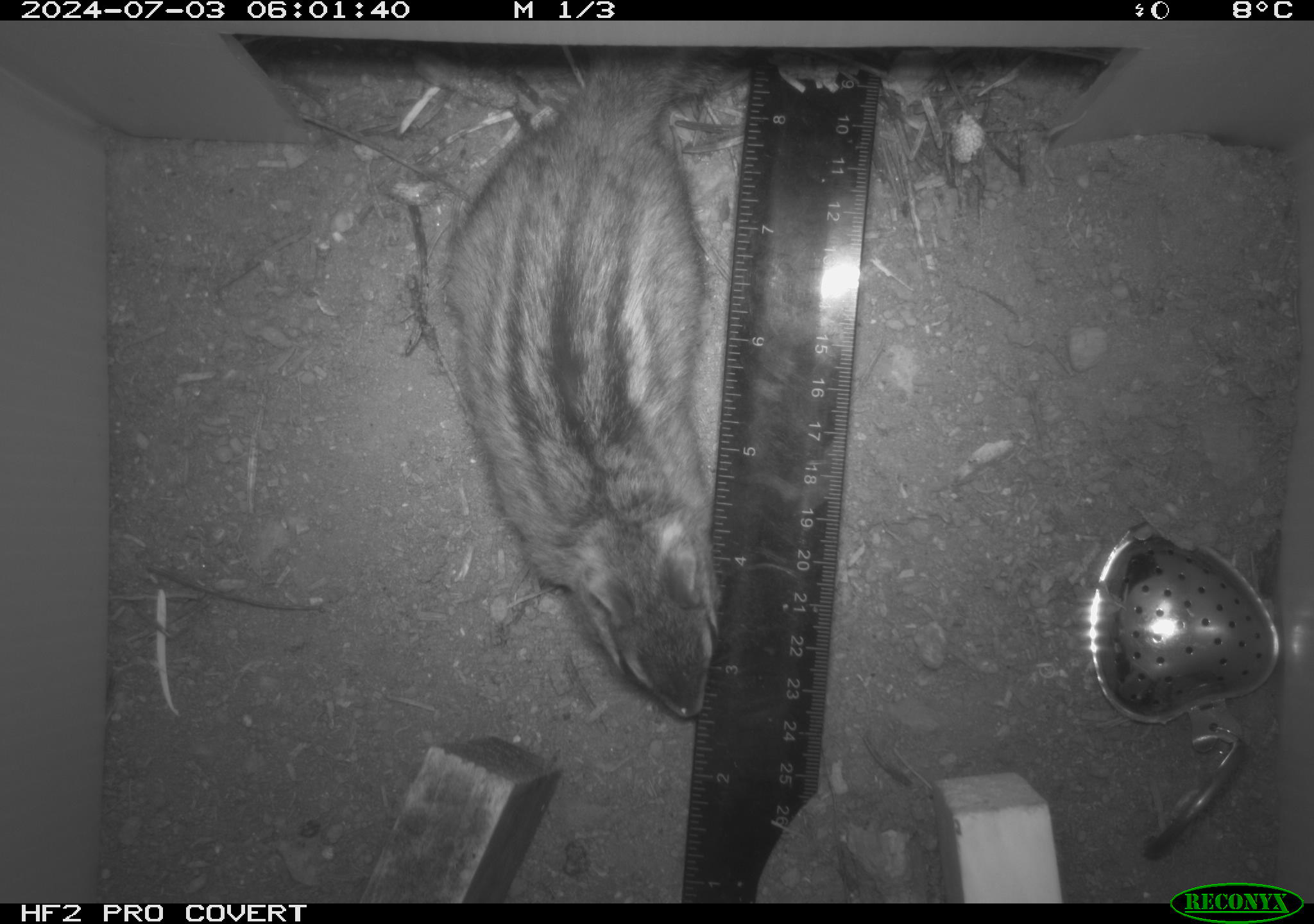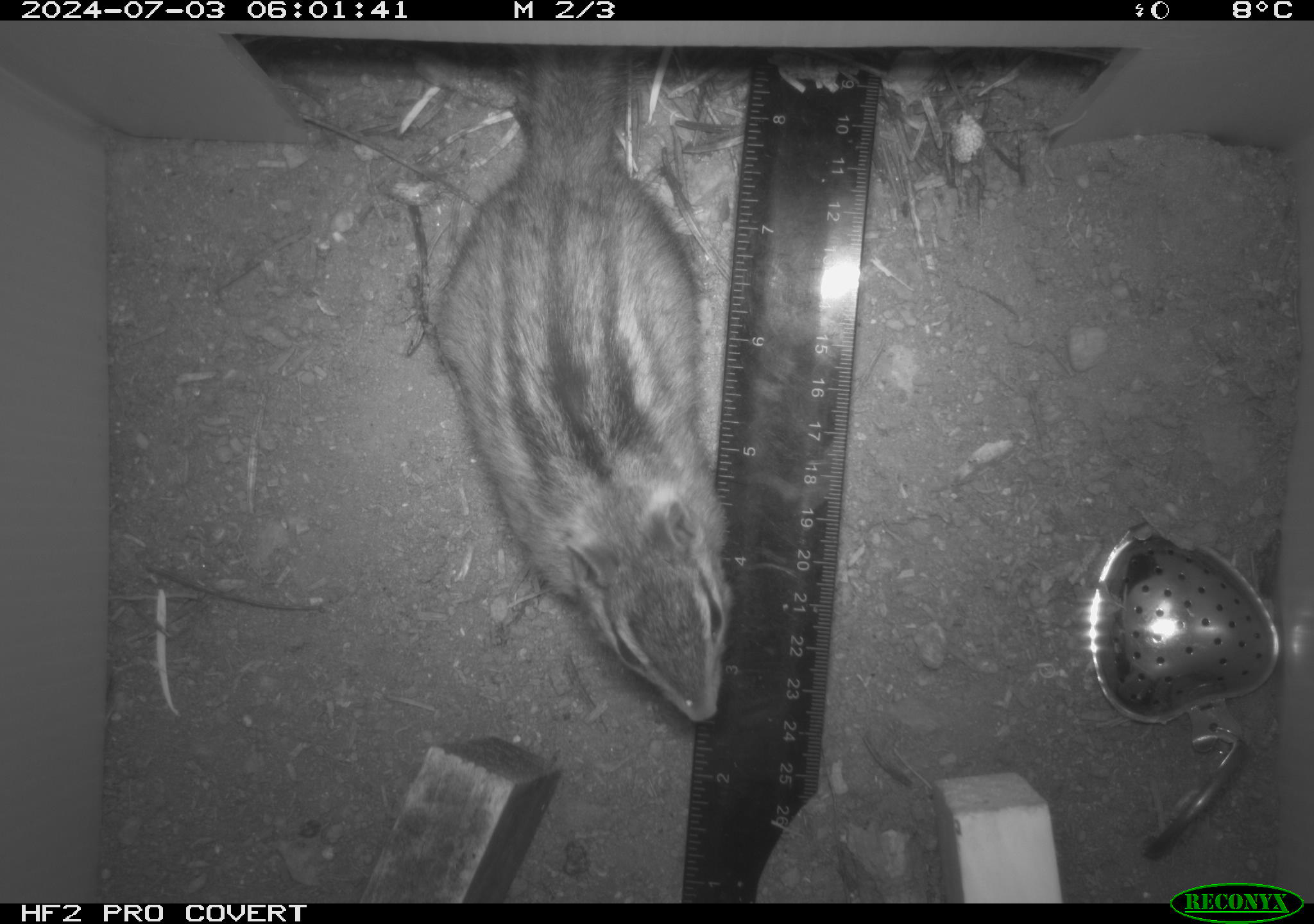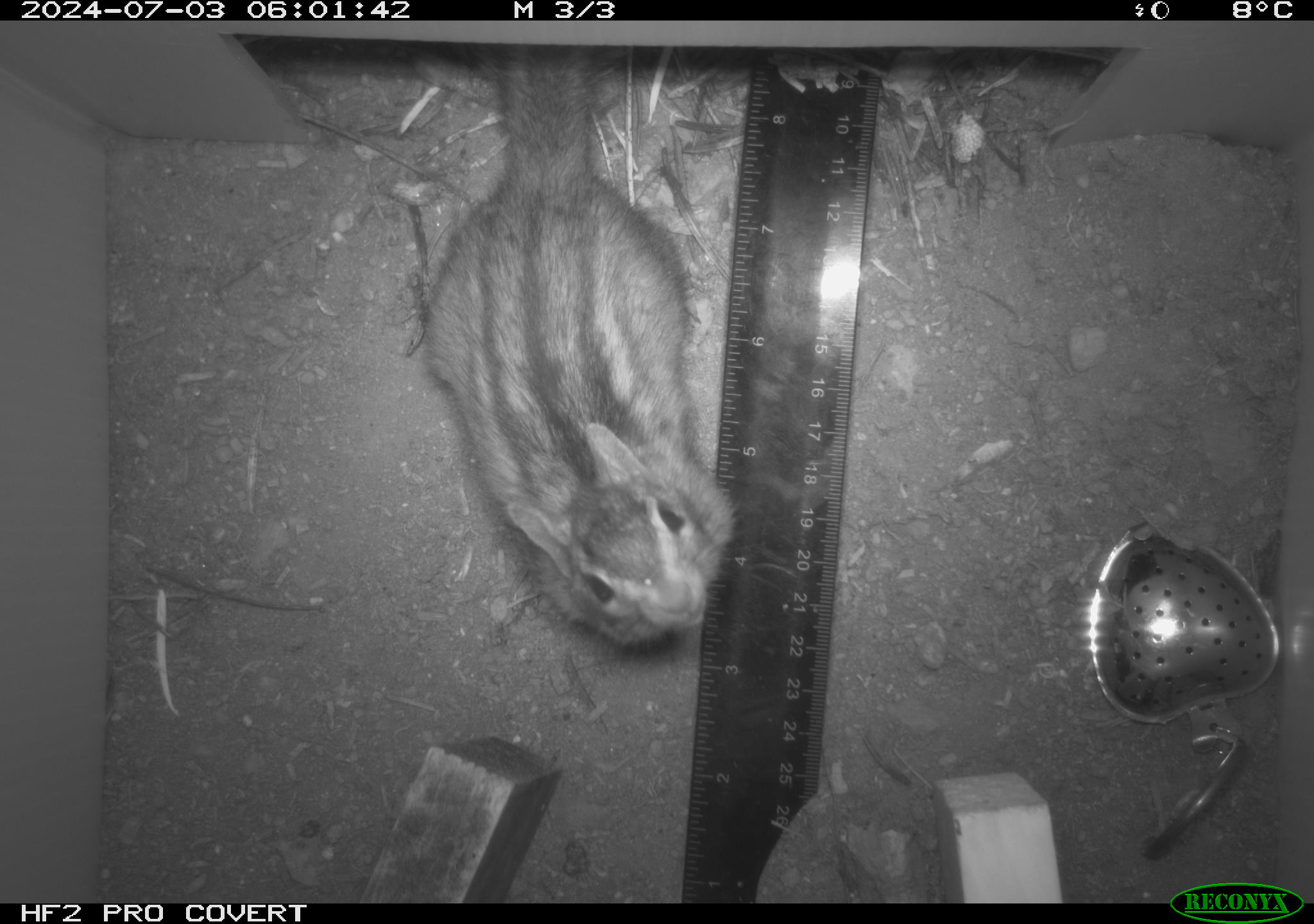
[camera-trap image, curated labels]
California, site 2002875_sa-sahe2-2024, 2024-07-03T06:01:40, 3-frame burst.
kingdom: Animalia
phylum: Chordata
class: Mammalia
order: Rodentia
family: Sciuridae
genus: Neotamias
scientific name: Neotamias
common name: western chipmunks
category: neotamias species